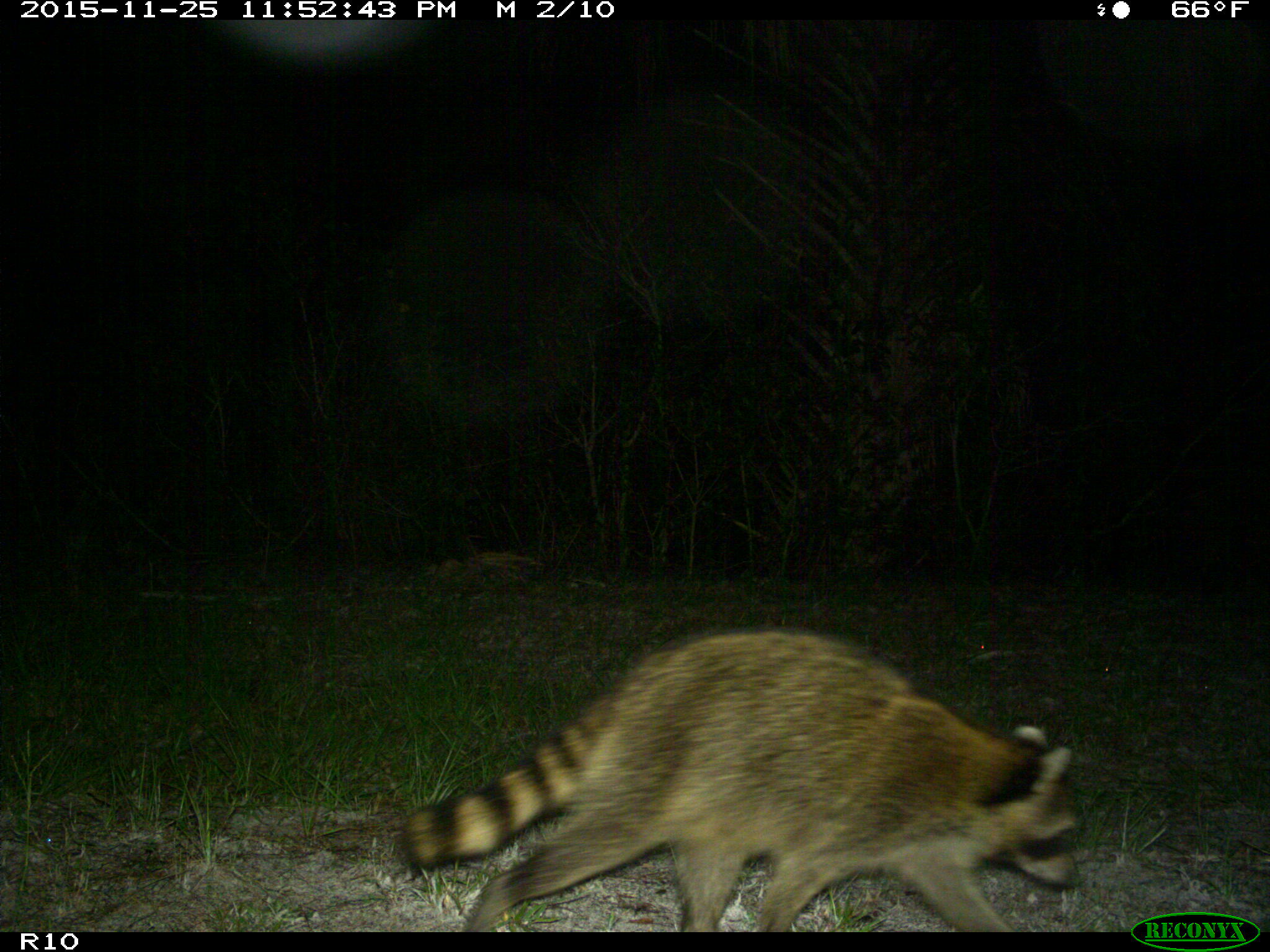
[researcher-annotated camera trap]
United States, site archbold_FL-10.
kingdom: Animalia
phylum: Chordata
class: Mammalia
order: Carnivora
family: Procyonidae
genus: Procyon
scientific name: Procyon lotor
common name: common raccoon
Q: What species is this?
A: Procyon lotor (common raccoon).